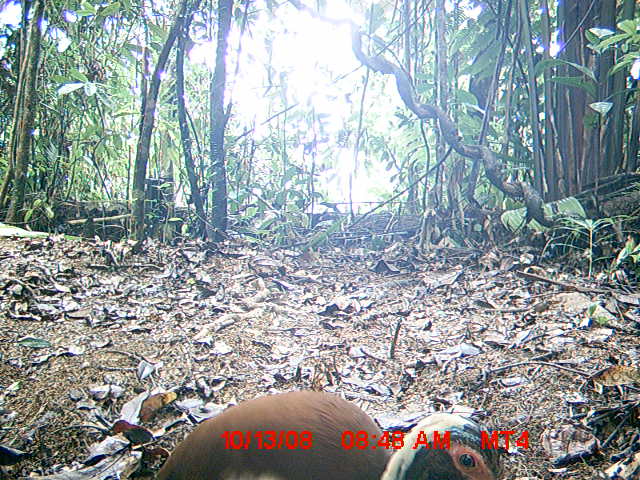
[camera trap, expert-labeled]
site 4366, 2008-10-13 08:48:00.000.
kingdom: Animalia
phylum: Chordata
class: Aves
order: Pelecaniformes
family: Threskiornithidae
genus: Lophotibis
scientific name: Lophotibis cristata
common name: madagascan ibis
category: lophotibis cristataa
Lophotibis cristataa (madagascan ibis) (Lophotibis cristata), count 2.